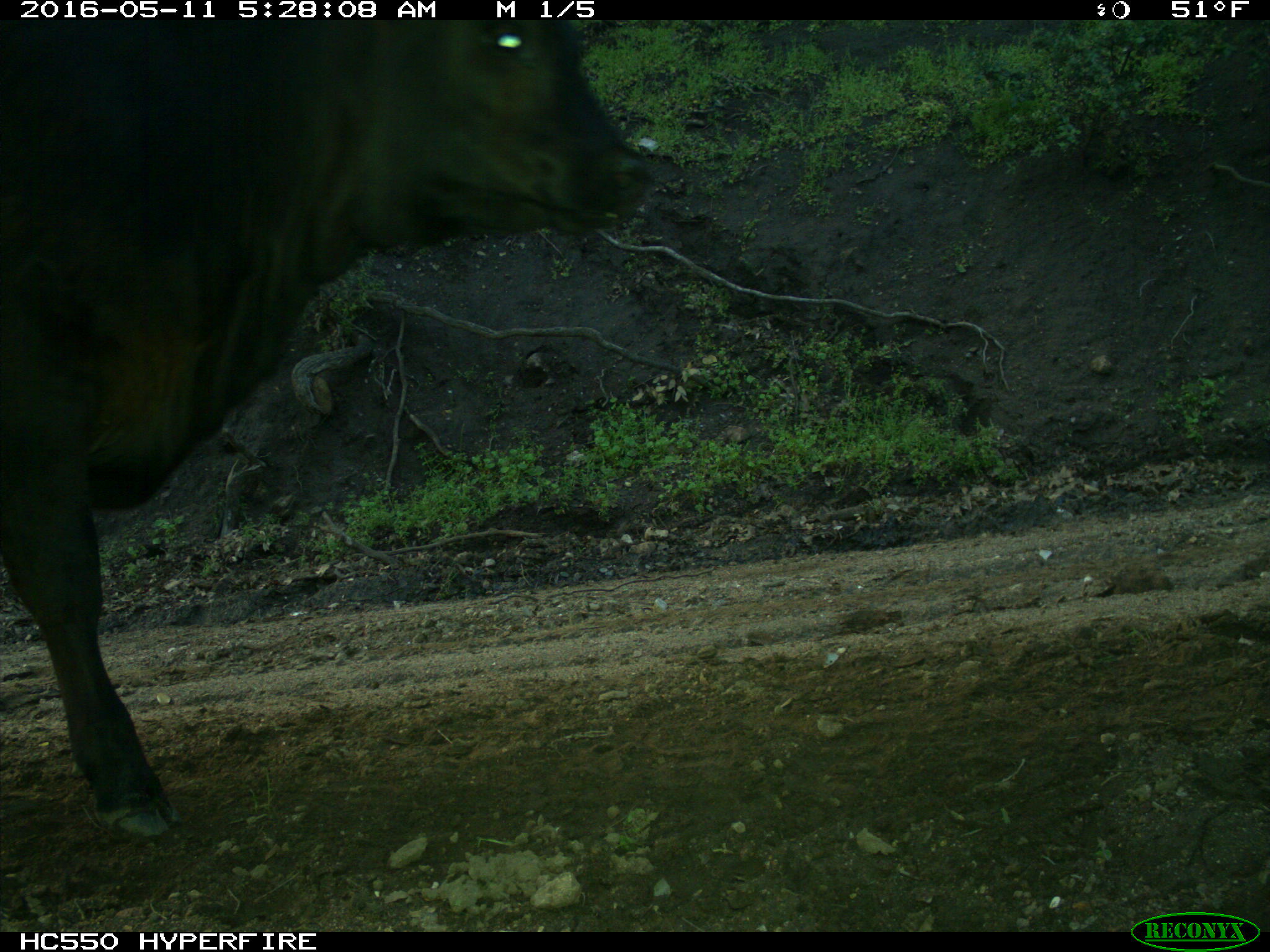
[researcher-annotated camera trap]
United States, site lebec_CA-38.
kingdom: Animalia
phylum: Chordata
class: Mammalia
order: Artiodactyla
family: Bovidae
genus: Bos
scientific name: Bos taurus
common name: domestic cow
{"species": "Bos taurus (domestic cow)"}